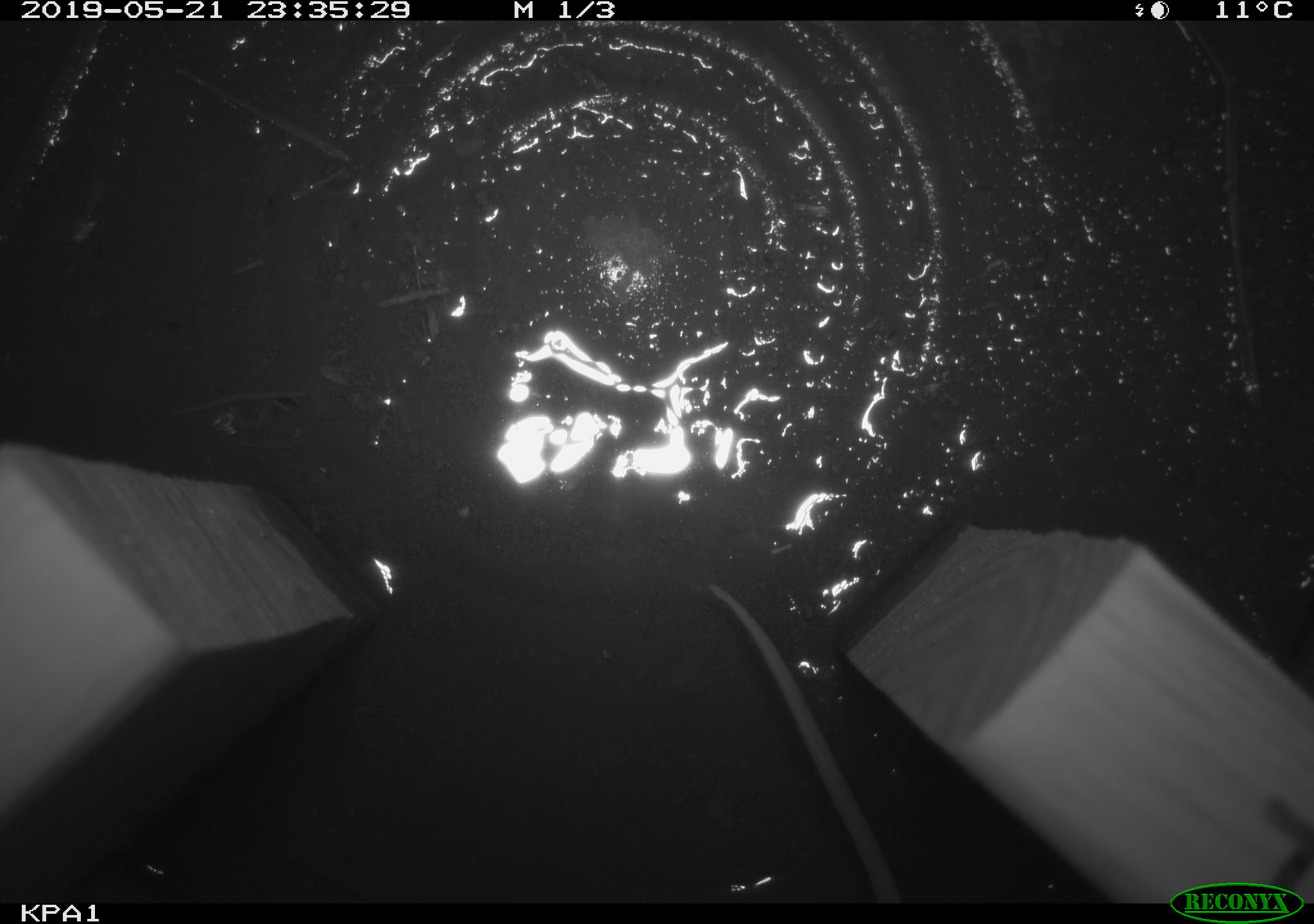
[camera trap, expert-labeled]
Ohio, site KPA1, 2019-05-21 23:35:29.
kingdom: Animalia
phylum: Chordata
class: Mammalia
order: Rodentia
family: Cricetidae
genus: Peromyscus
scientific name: Peromyscus leucopus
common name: white-footed mouse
White-footed mouse (Peromyscus leucopus).